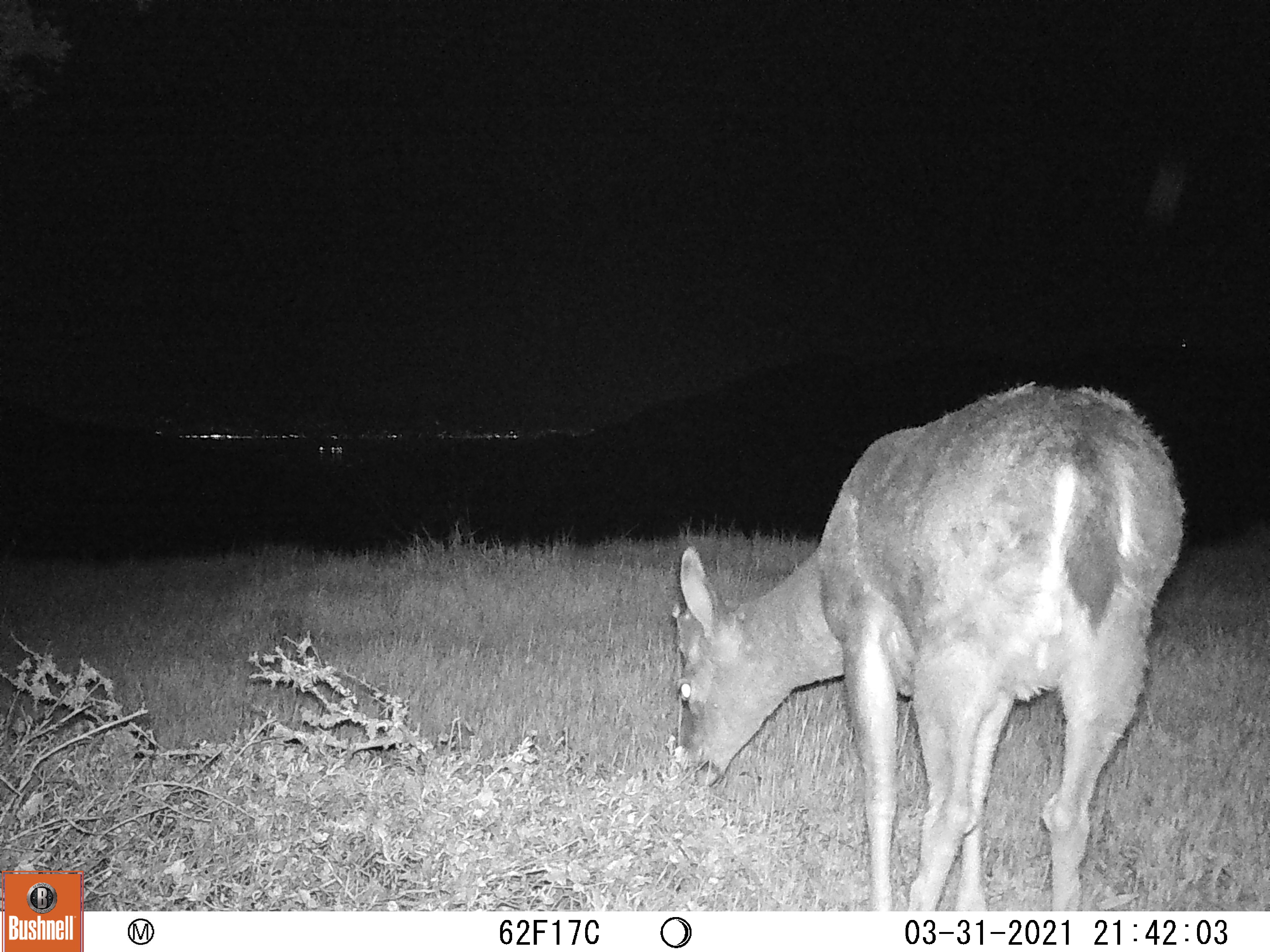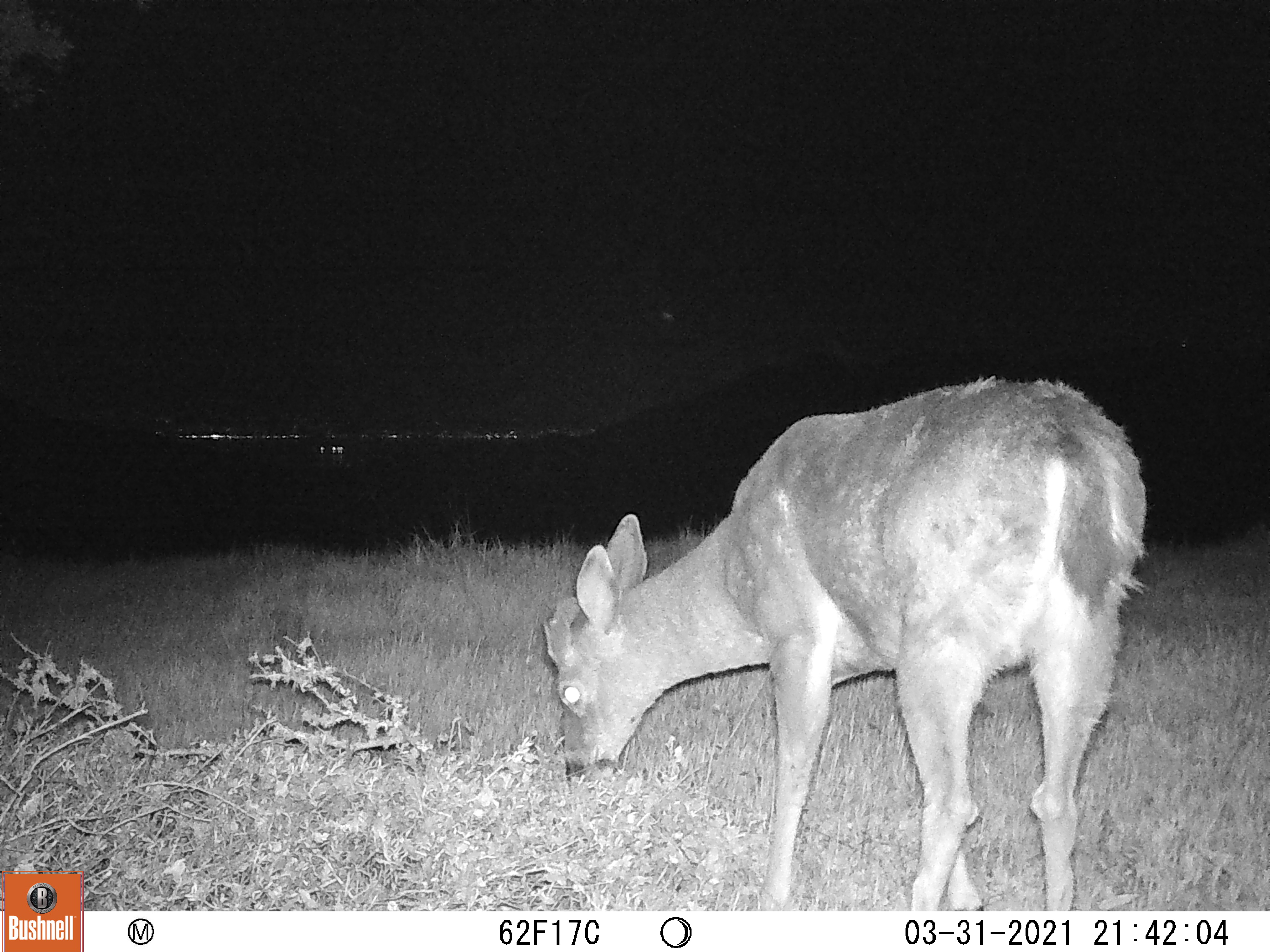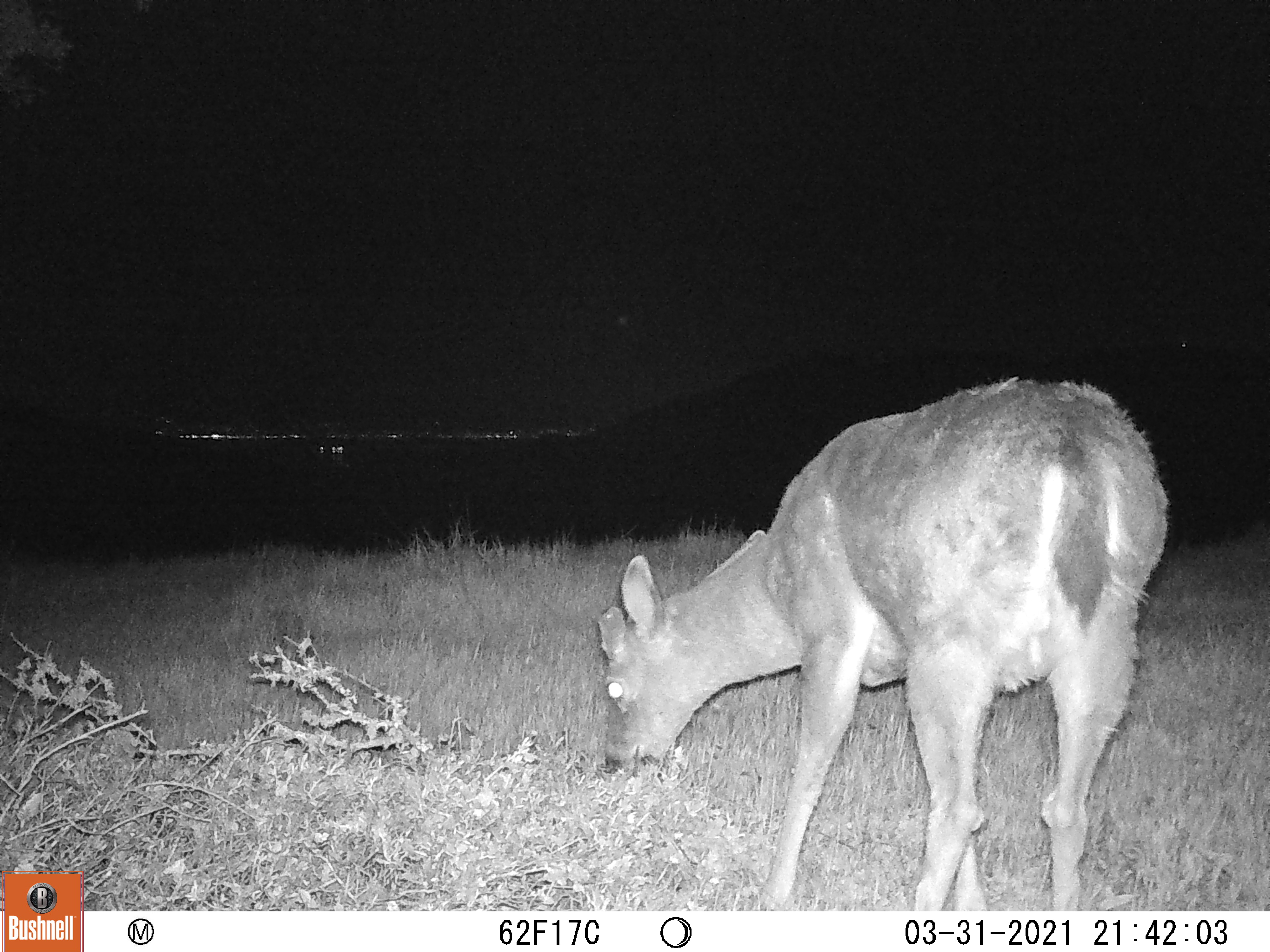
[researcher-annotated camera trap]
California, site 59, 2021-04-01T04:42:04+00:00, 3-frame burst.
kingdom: Animalia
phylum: Chordata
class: Mammalia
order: Artiodactyla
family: Cervidae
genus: Odocoileus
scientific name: Odocoileus hemionus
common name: mule deer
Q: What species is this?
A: Mule deer (Odocoileus hemionus).